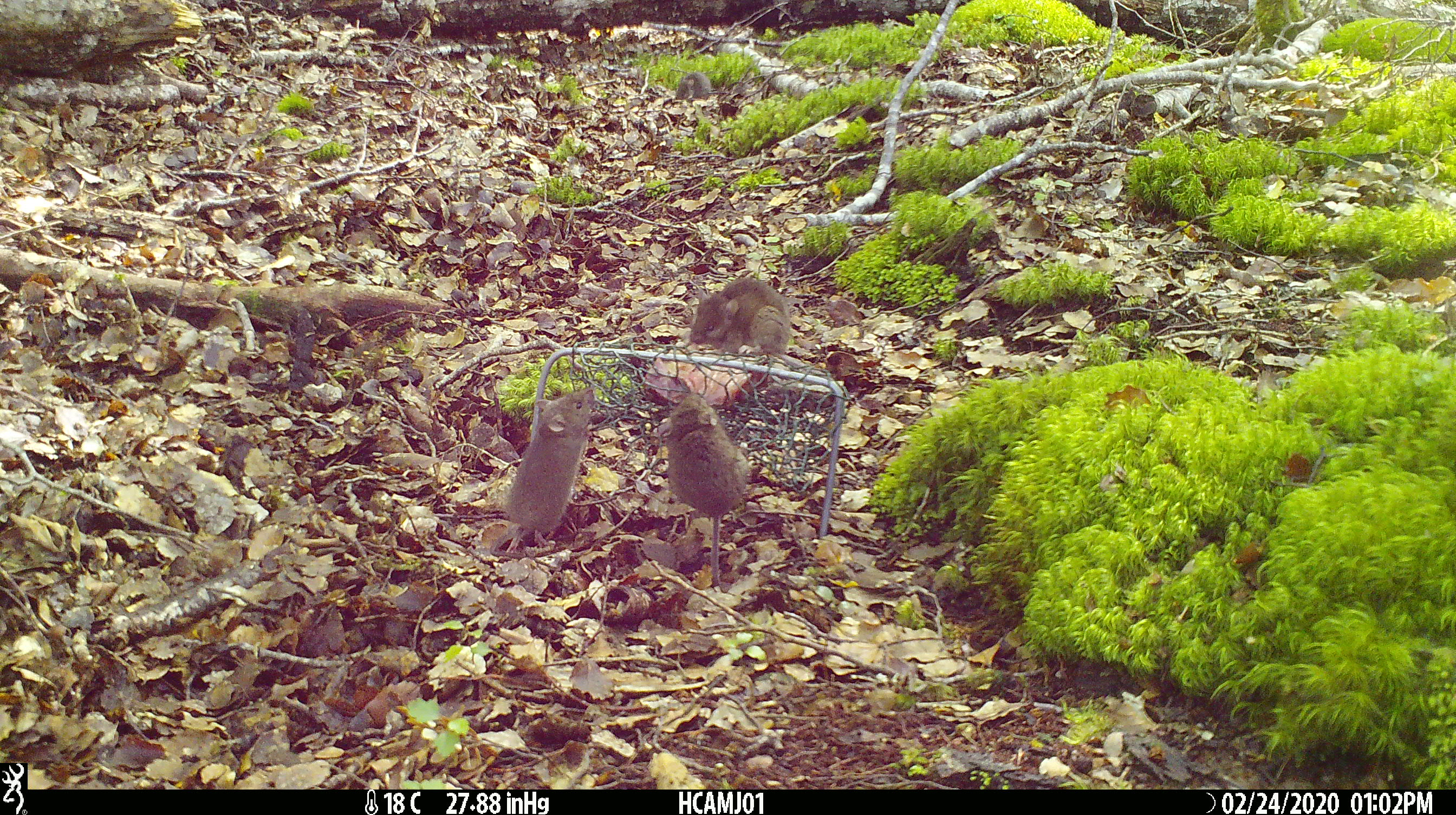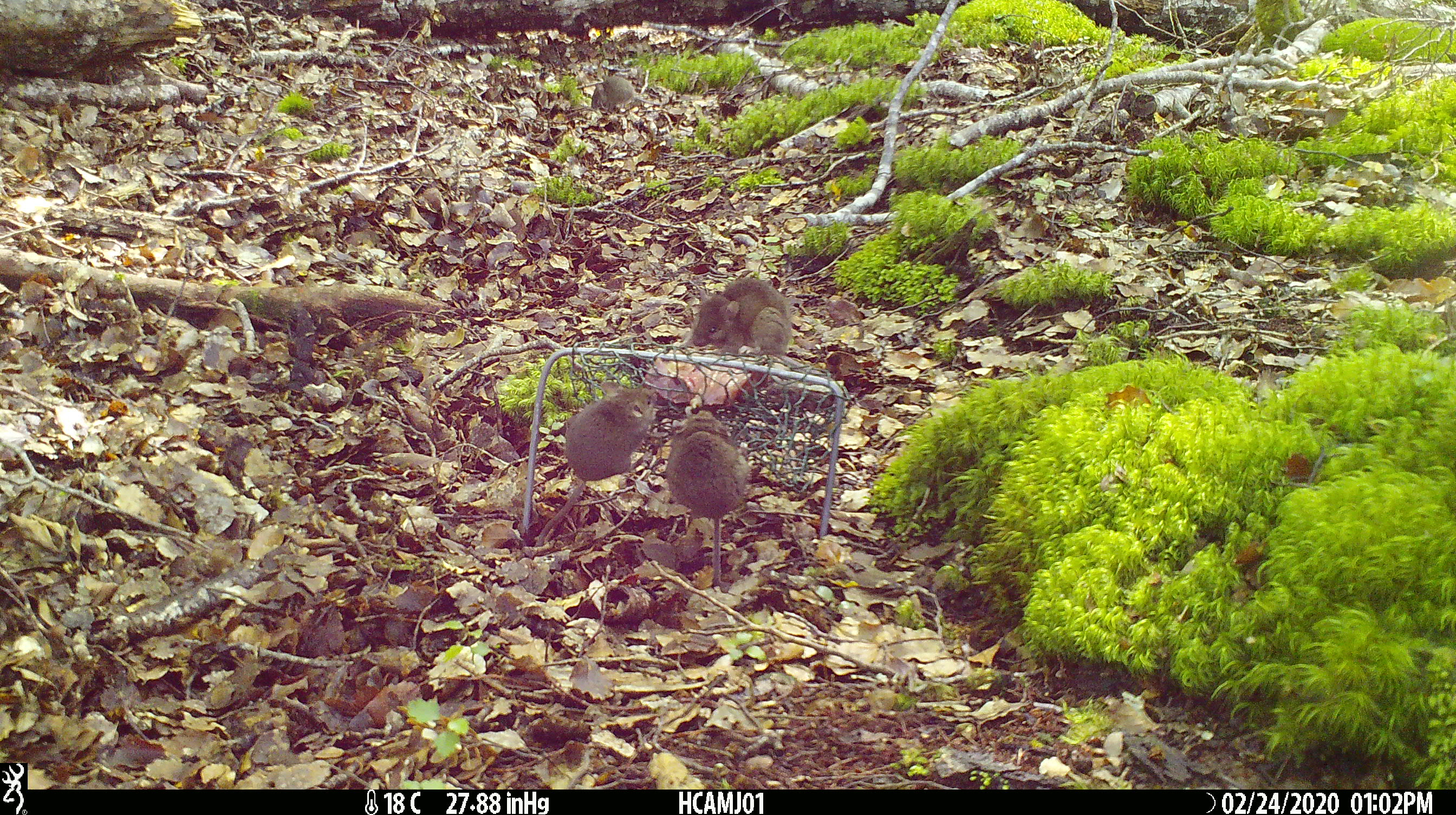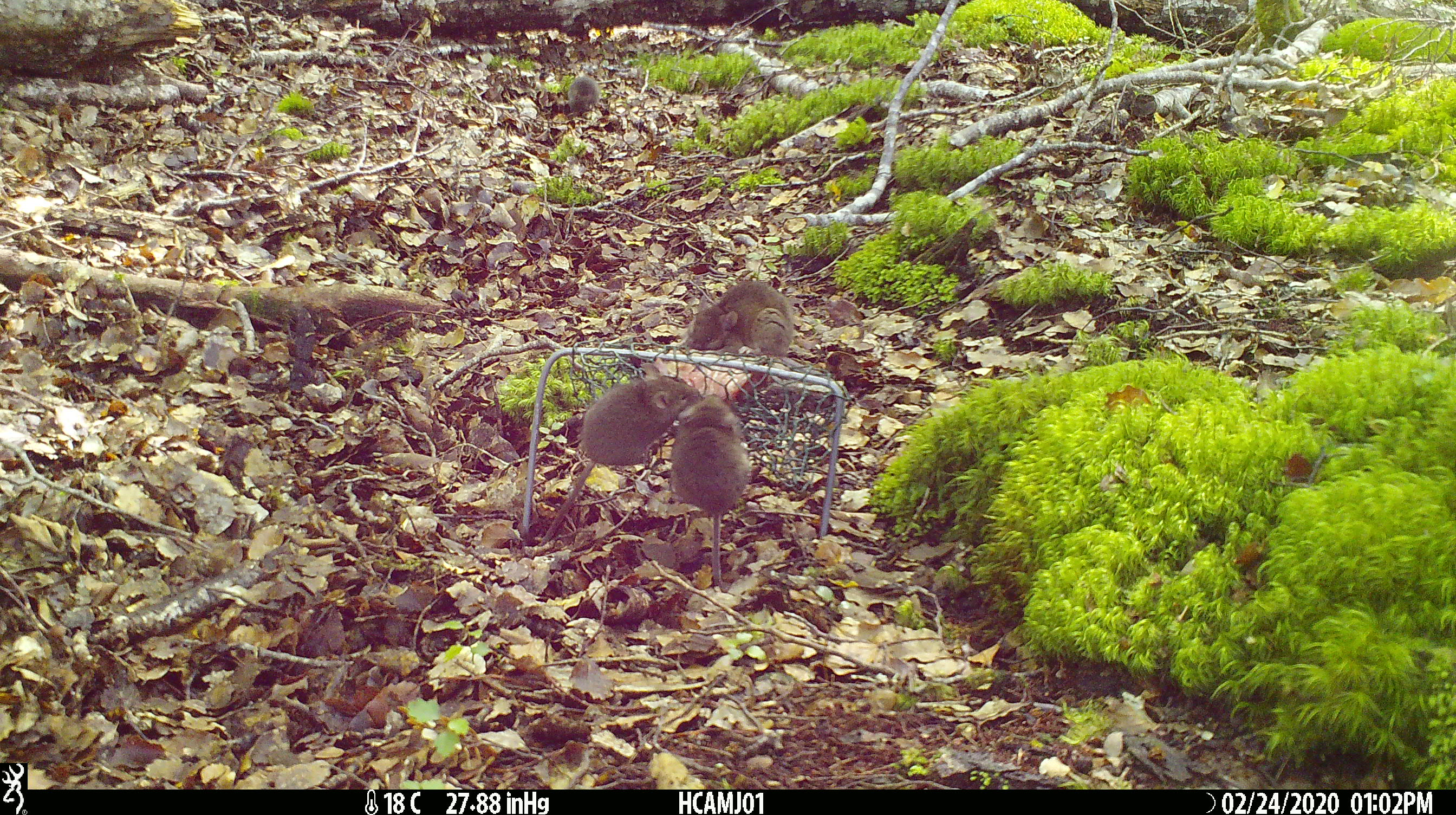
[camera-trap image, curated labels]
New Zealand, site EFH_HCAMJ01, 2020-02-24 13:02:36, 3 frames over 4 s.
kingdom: Animalia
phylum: Chordata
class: Mammalia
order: Rodentia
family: Muridae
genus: Mus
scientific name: Mus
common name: mouse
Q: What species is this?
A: Mouse (Mus).